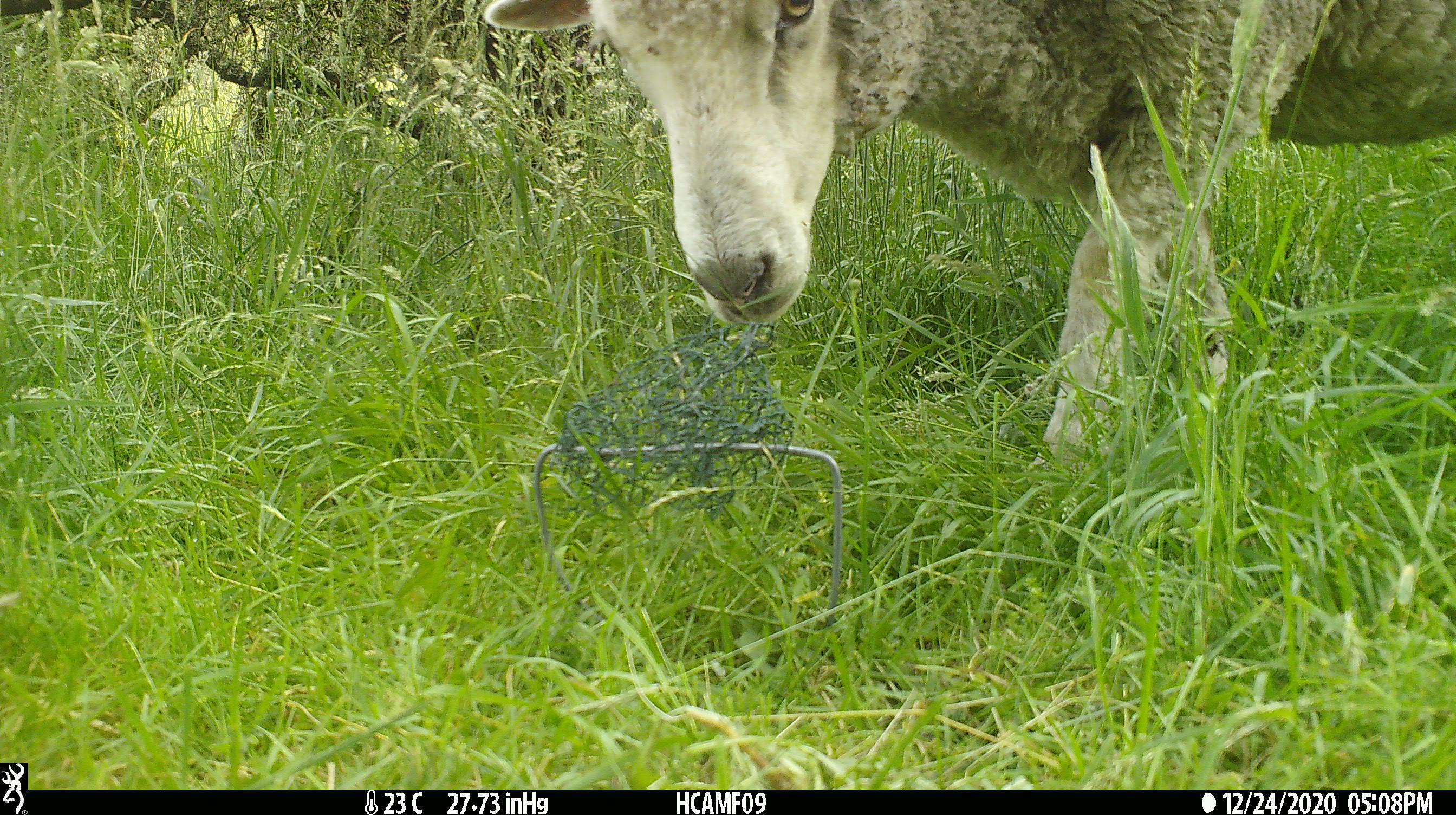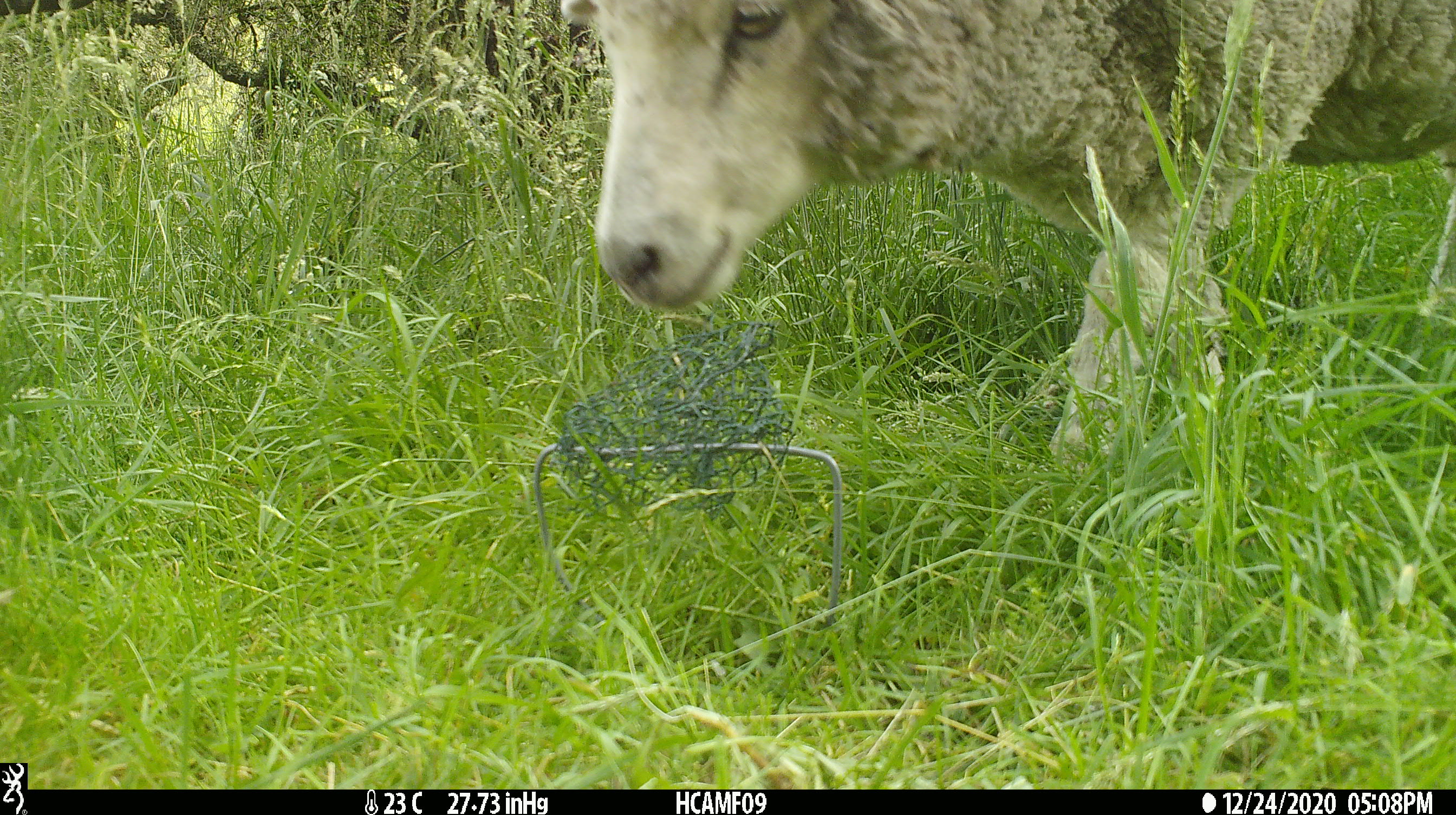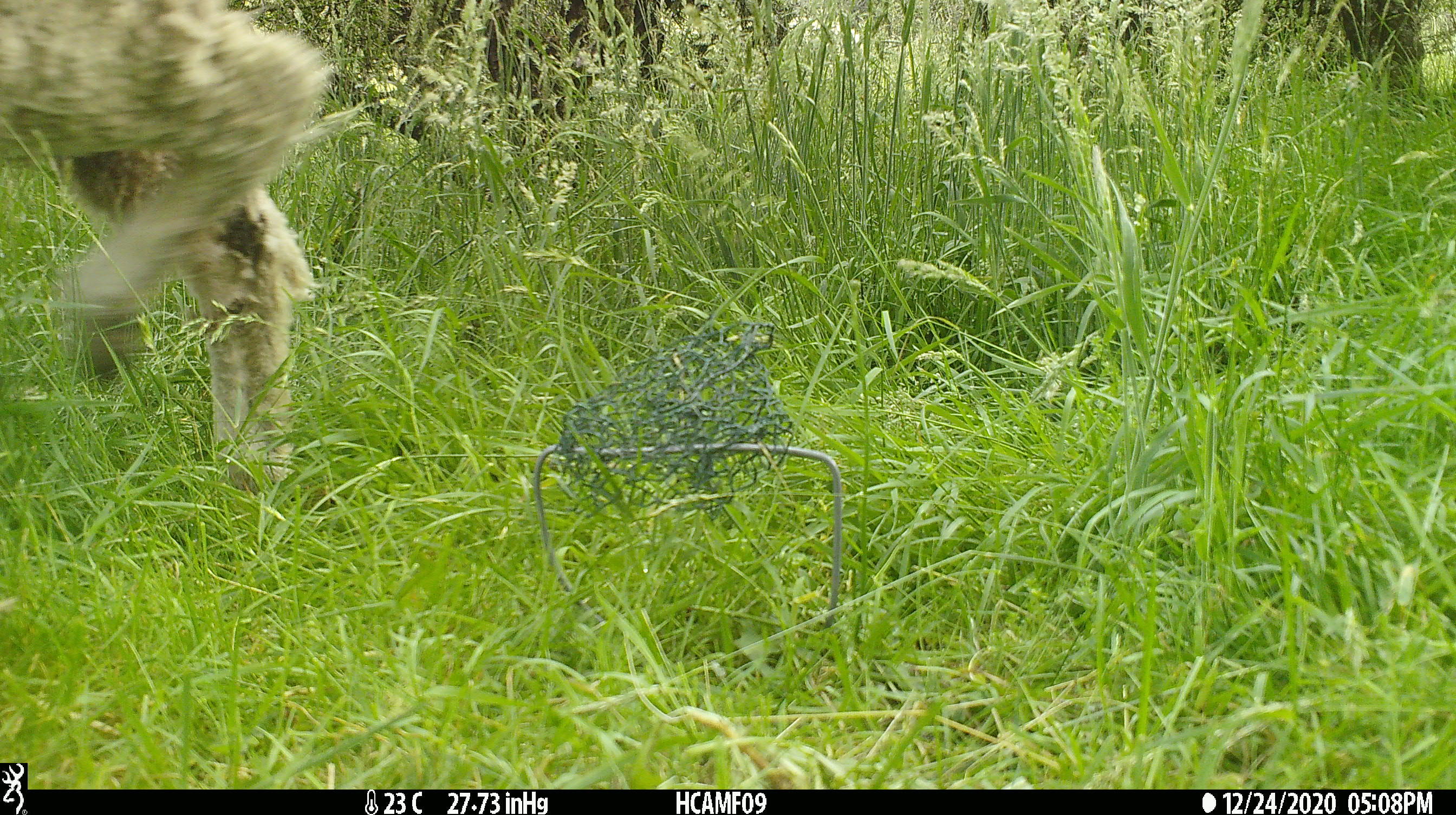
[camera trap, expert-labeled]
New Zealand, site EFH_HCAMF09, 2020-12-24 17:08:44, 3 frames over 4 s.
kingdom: Animalia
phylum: Chordata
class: Mammalia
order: Artiodactyla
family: Bovidae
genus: Ovis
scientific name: Ovis aries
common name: domestic sheep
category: sheep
Sheep (domestic sheep) (Ovis aries).